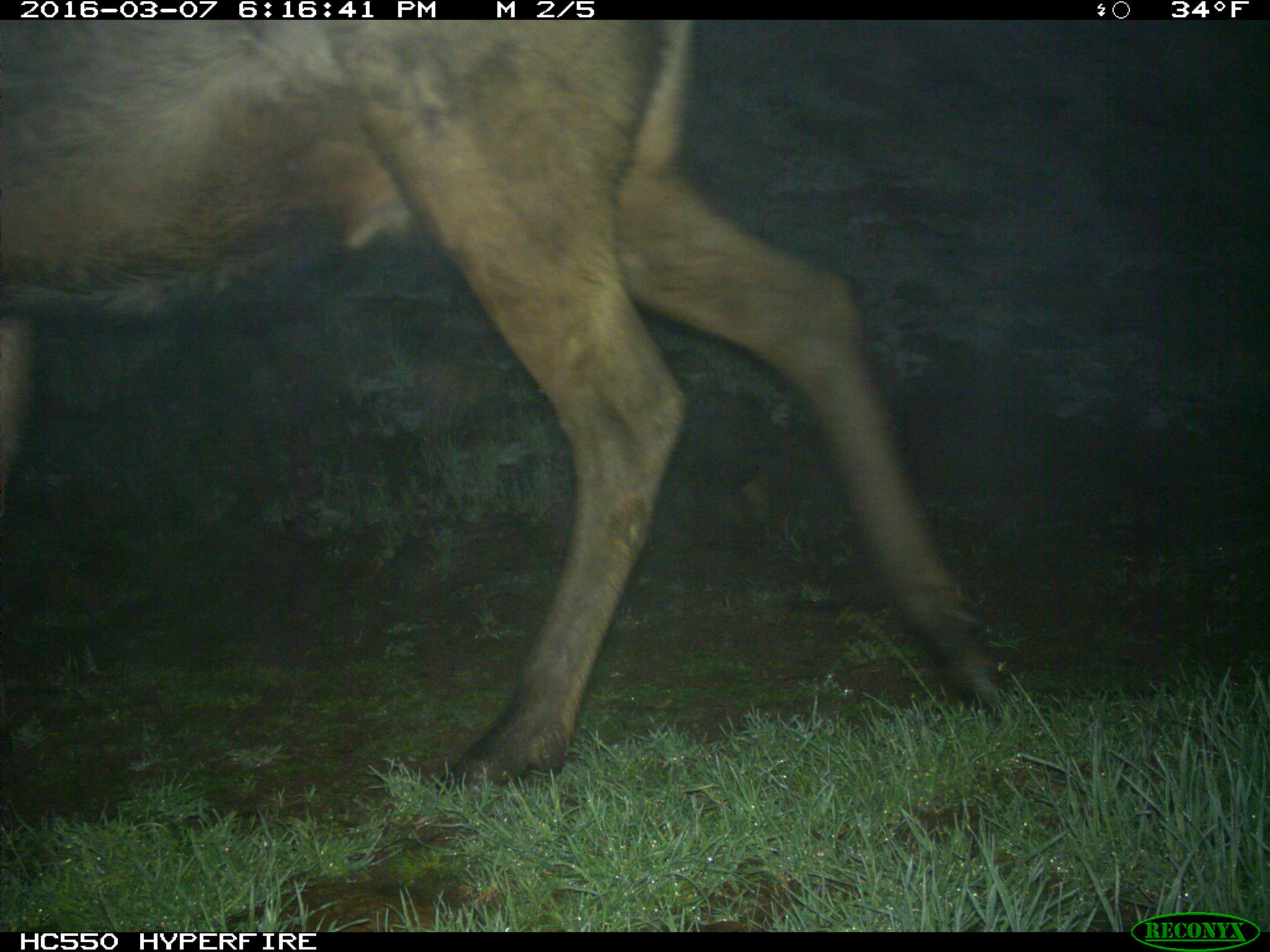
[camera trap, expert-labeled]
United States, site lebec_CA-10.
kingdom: Animalia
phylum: Chordata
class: Mammalia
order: Artiodactyla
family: Cervidae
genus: Cervus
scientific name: Cervus canadensis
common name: elk